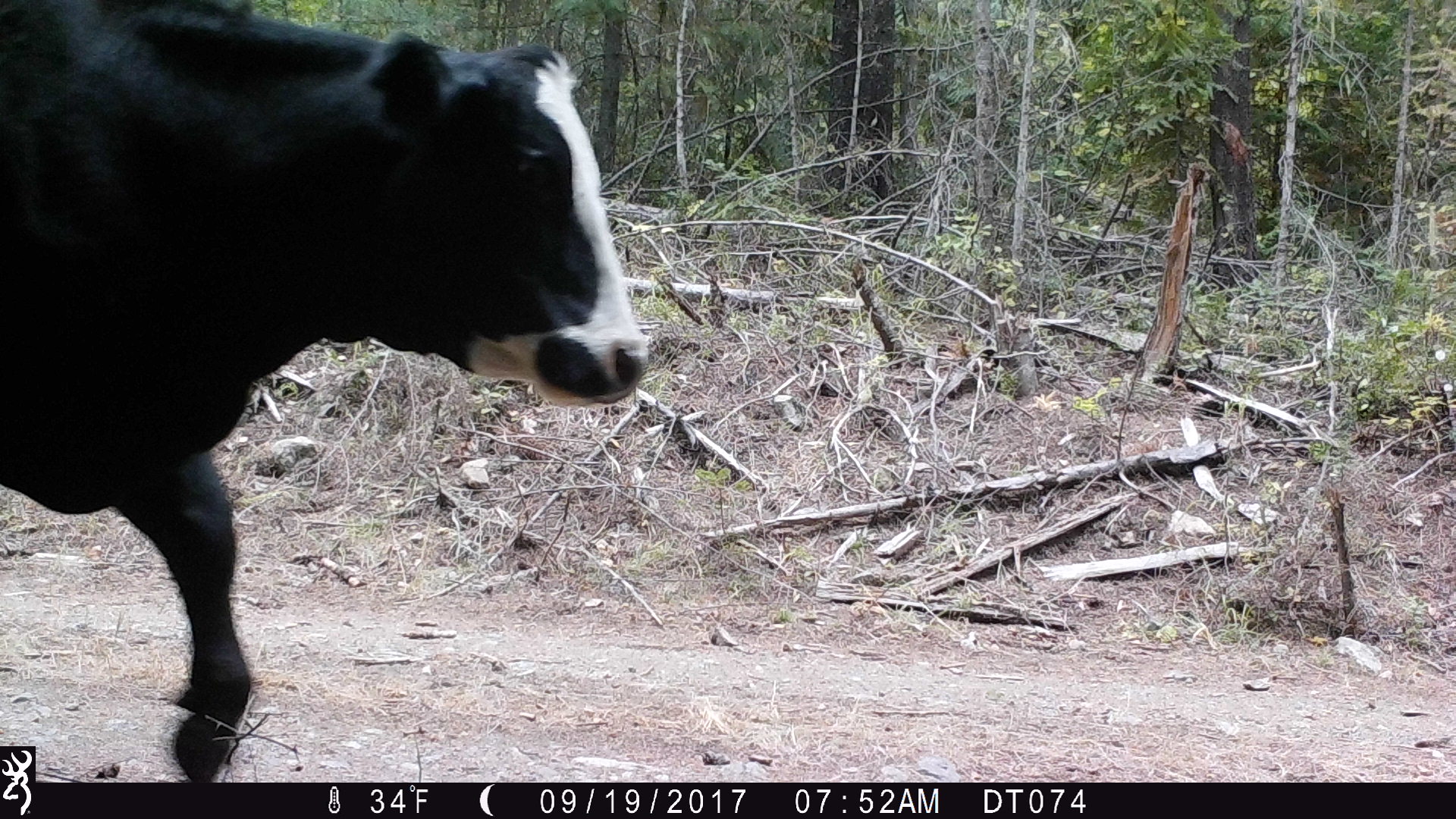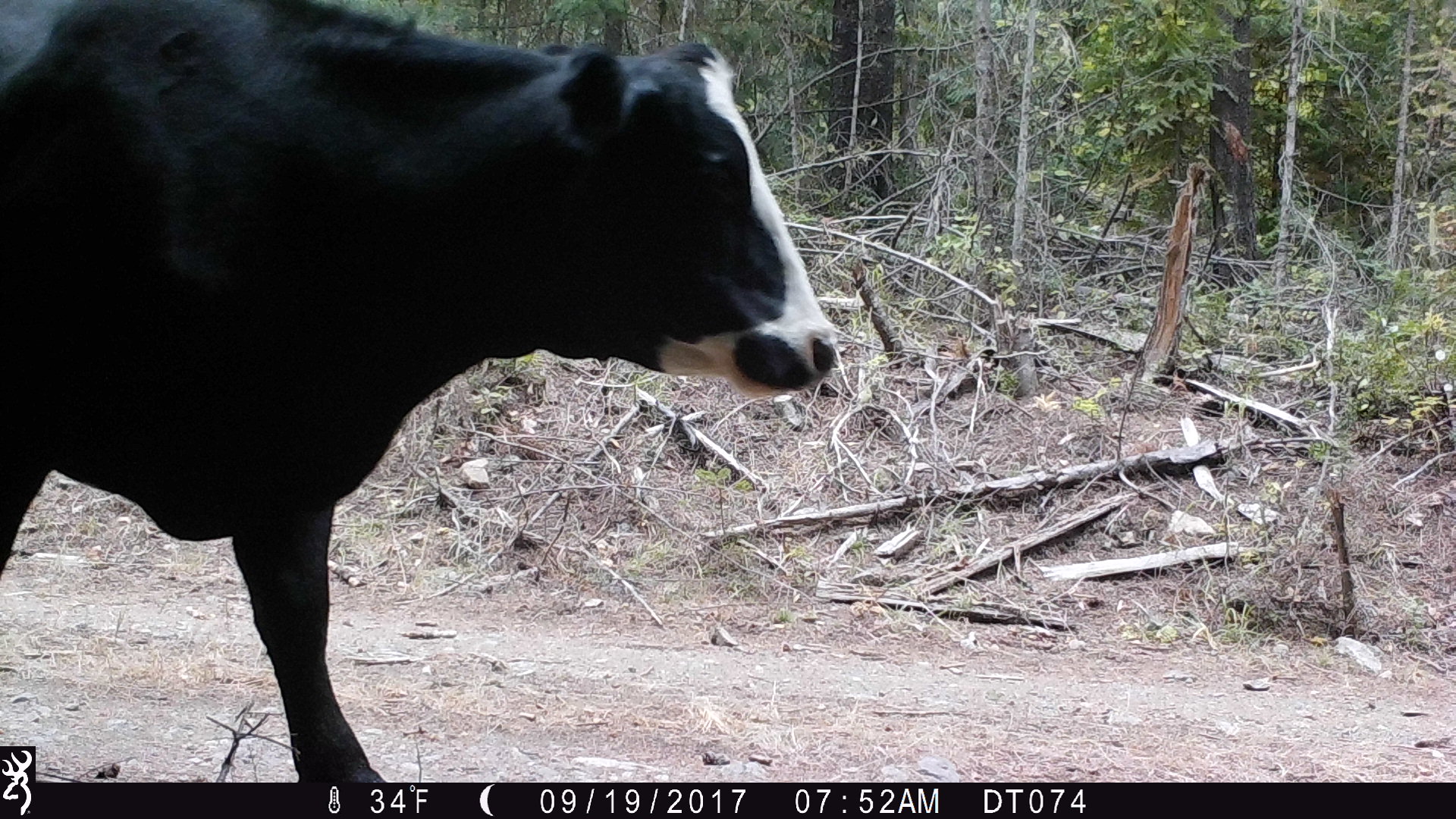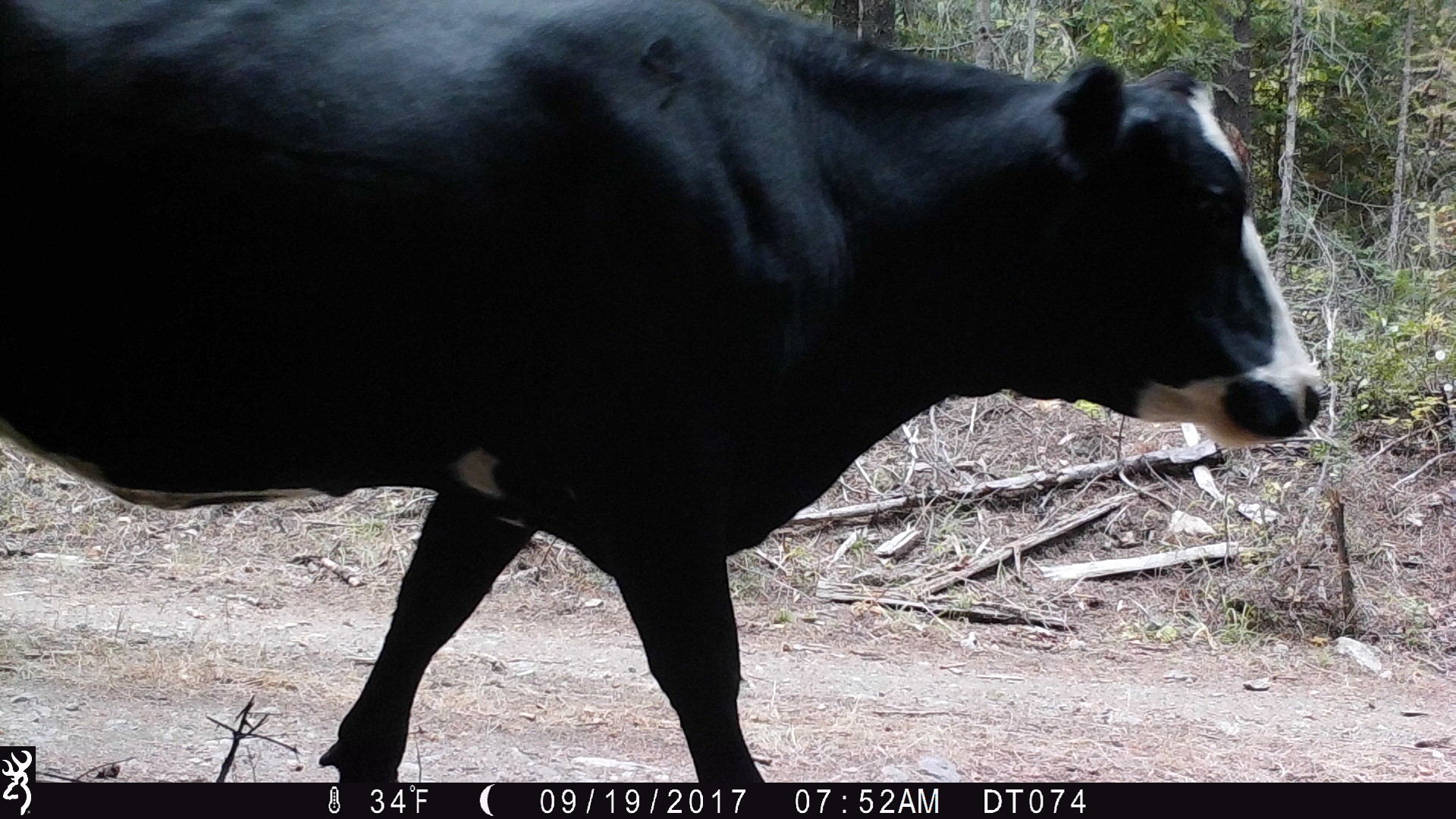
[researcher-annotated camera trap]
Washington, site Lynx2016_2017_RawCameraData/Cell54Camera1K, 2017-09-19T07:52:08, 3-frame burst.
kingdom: Animalia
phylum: Chordata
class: Mammalia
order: Artiodactyla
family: Bovidae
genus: Bos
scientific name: Bos taurus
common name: domestic cattle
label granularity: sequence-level